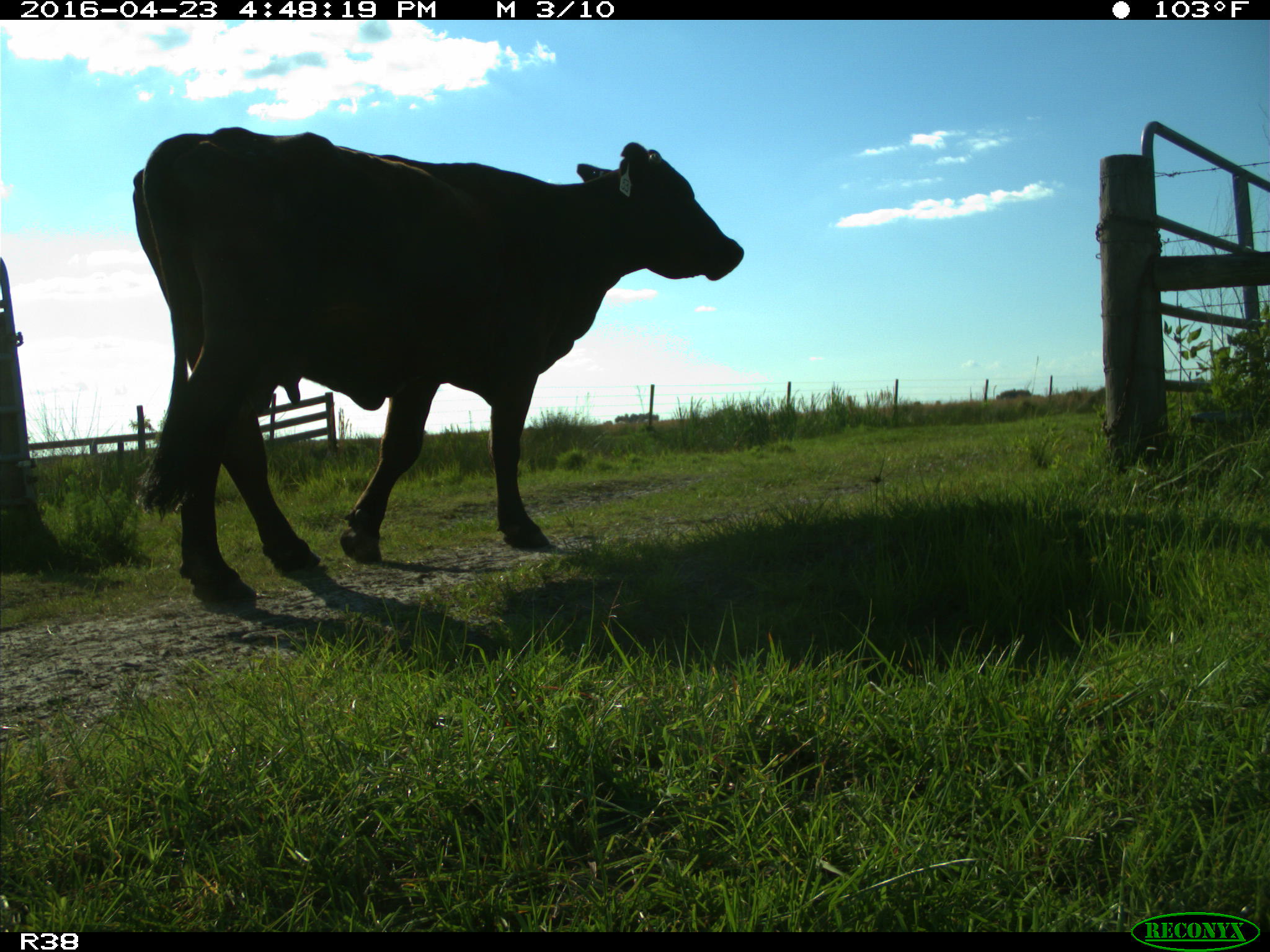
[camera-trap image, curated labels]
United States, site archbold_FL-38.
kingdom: Animalia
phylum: Chordata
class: Mammalia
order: Artiodactyla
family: Bovidae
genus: Bos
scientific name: Bos taurus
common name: domestic cow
Bos taurus (domestic cow).